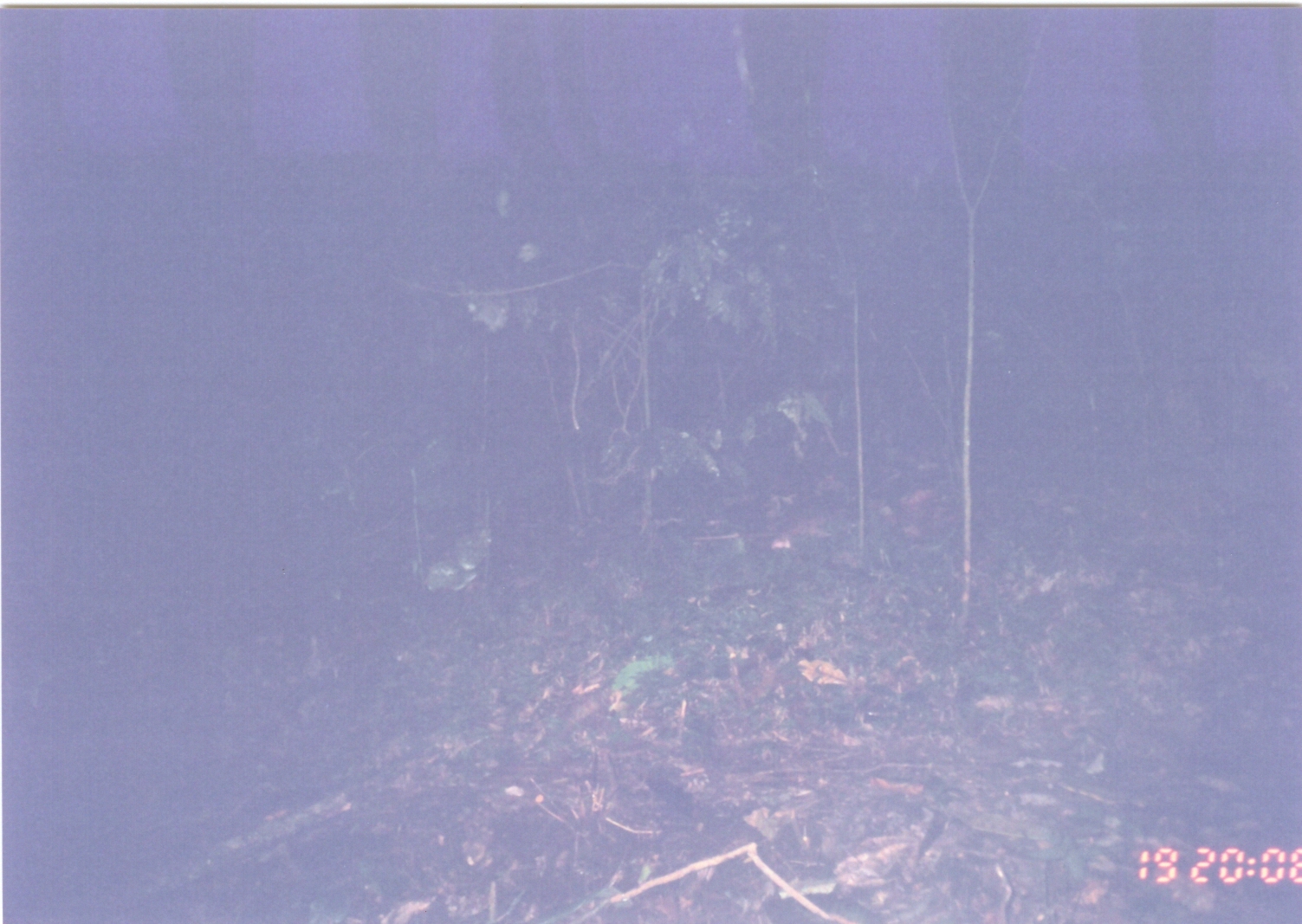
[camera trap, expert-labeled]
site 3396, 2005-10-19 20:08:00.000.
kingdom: Animalia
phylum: Chordata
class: Mammalia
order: Rodentia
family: Nesomyidae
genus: Cricetomys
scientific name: Cricetomys gambianus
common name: african giant pouched rat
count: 1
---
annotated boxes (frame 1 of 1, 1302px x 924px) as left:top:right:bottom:
cricetomys gambianus: 692:493:849:550